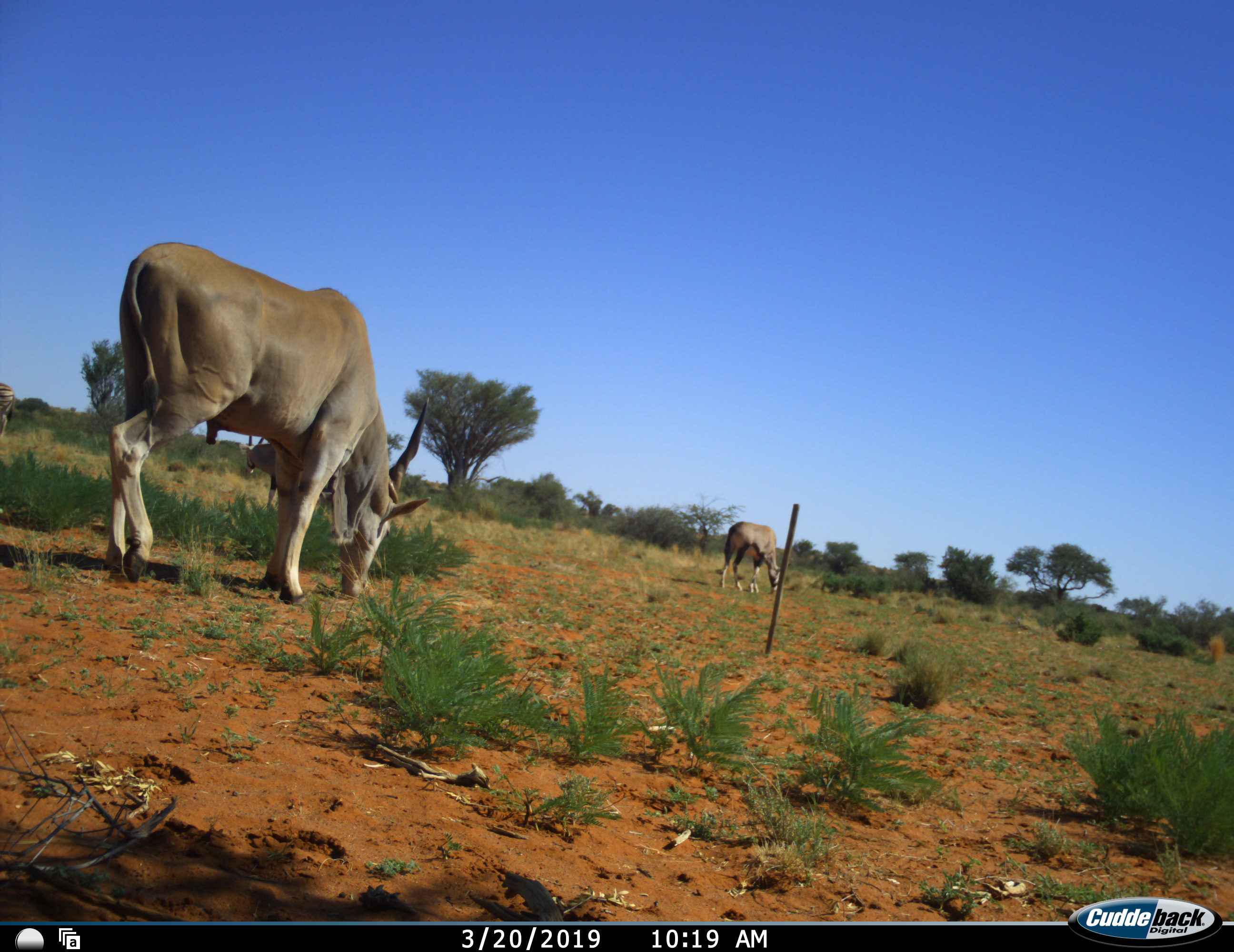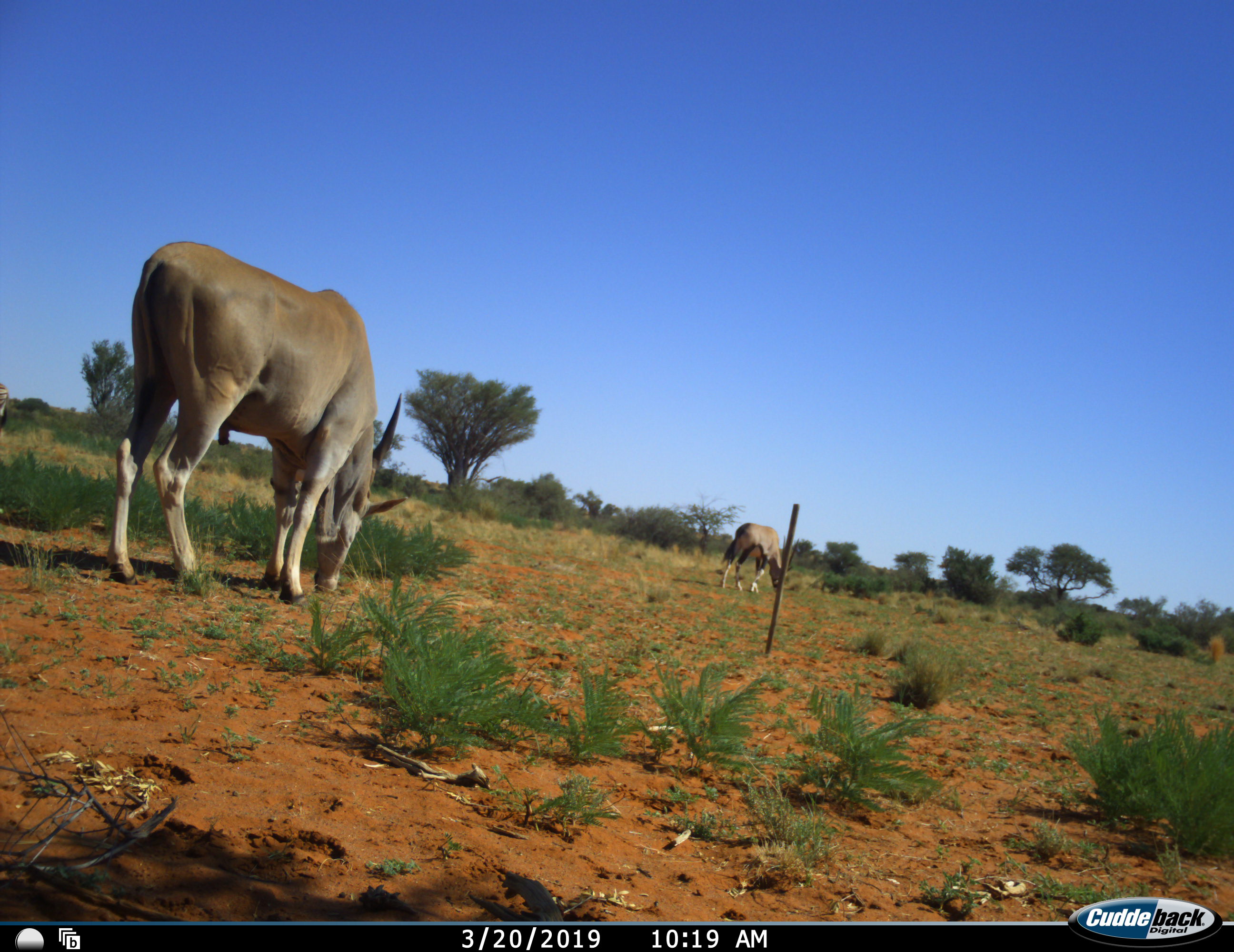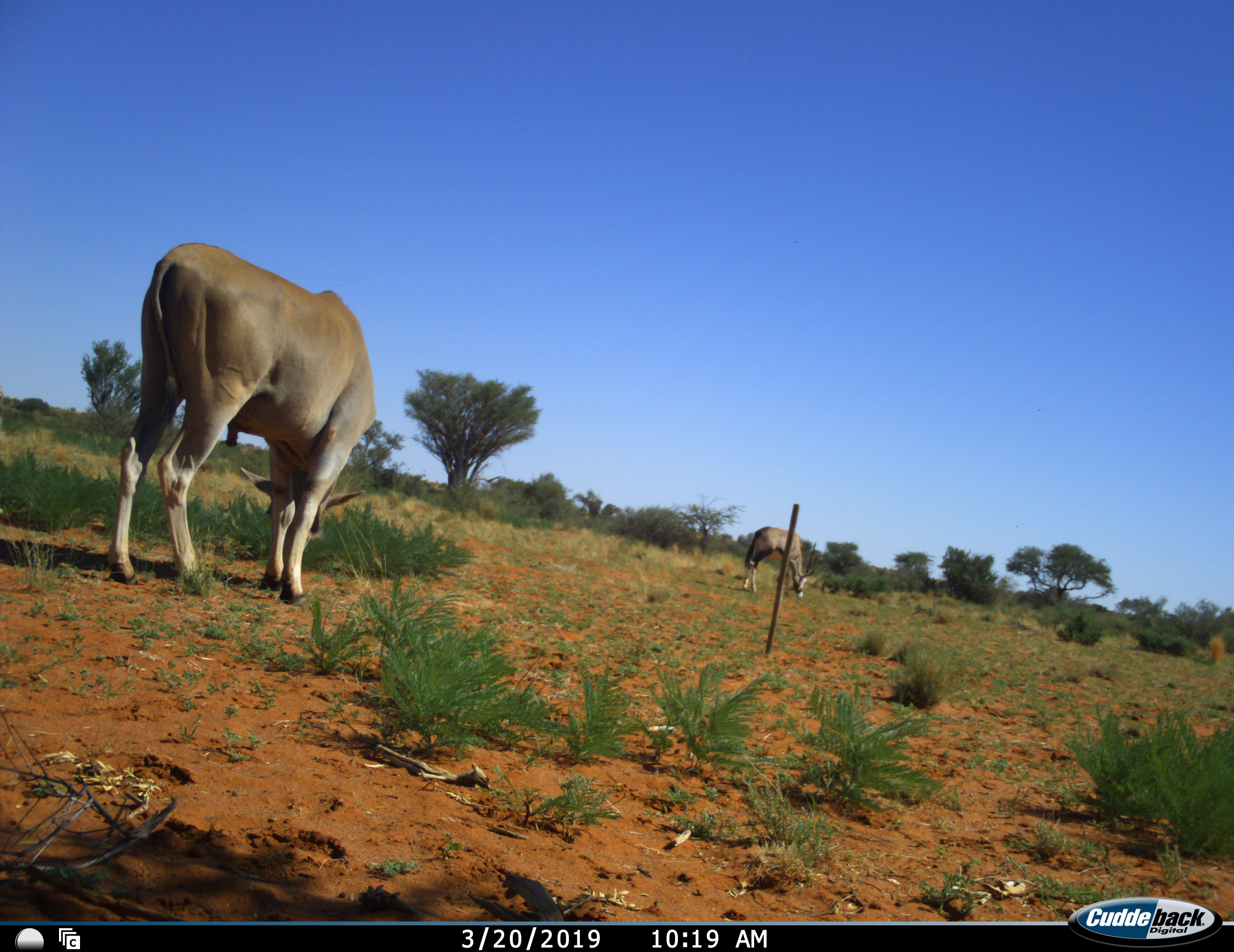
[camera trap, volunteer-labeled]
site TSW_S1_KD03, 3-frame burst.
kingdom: Animalia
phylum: Chordata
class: Mammalia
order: Artiodactyla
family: Bovidae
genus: Tragelaphus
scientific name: Tragelaphus oryx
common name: eland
Eland (Tragelaphus oryx), count 1. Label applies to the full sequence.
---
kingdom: Animalia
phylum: Chordata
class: Mammalia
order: Artiodactyla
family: Bovidae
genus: Oryx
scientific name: Oryx gazella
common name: gemsbok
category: oryx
Oryx (gemsbok) (Oryx gazella), count 2. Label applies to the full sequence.